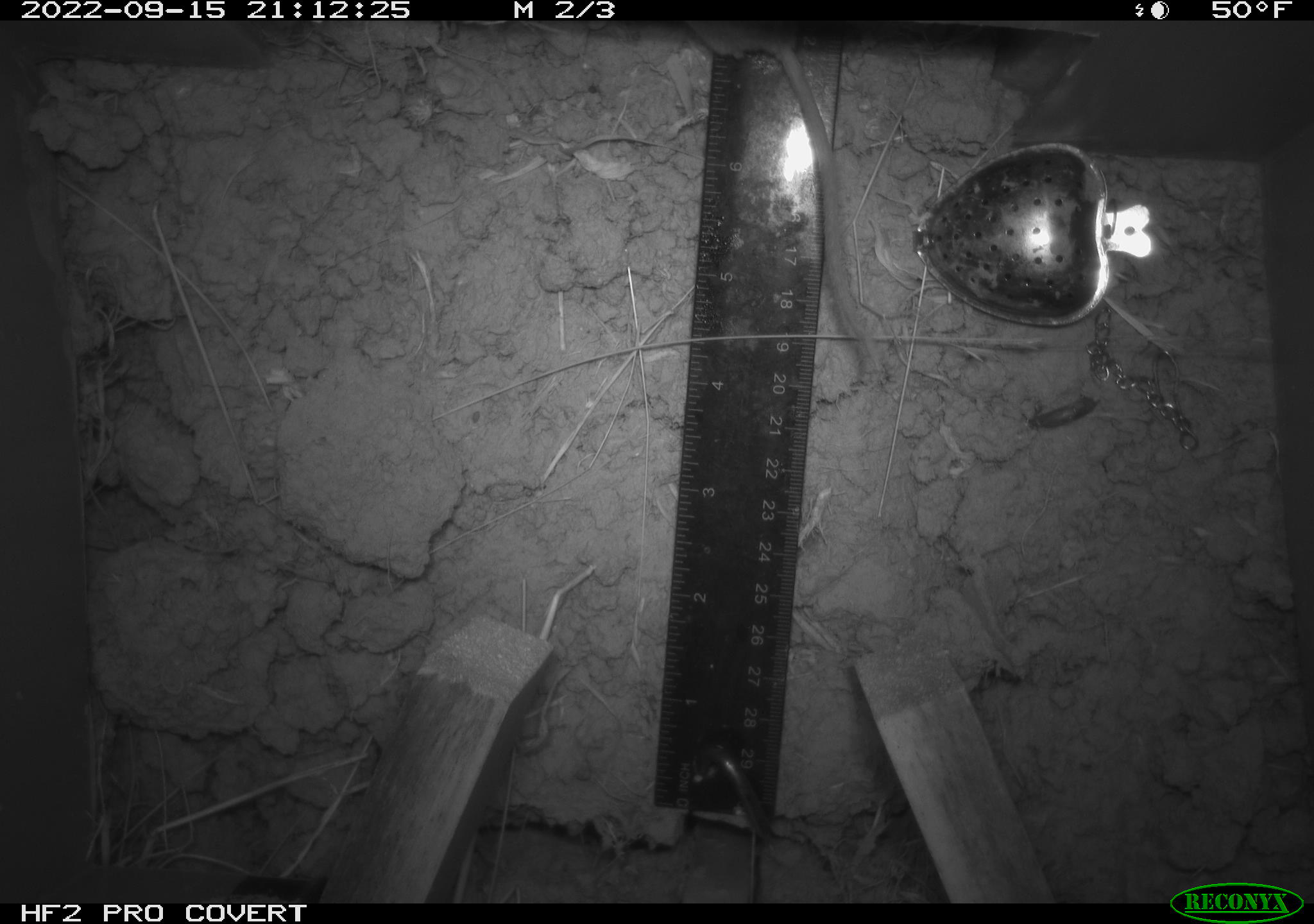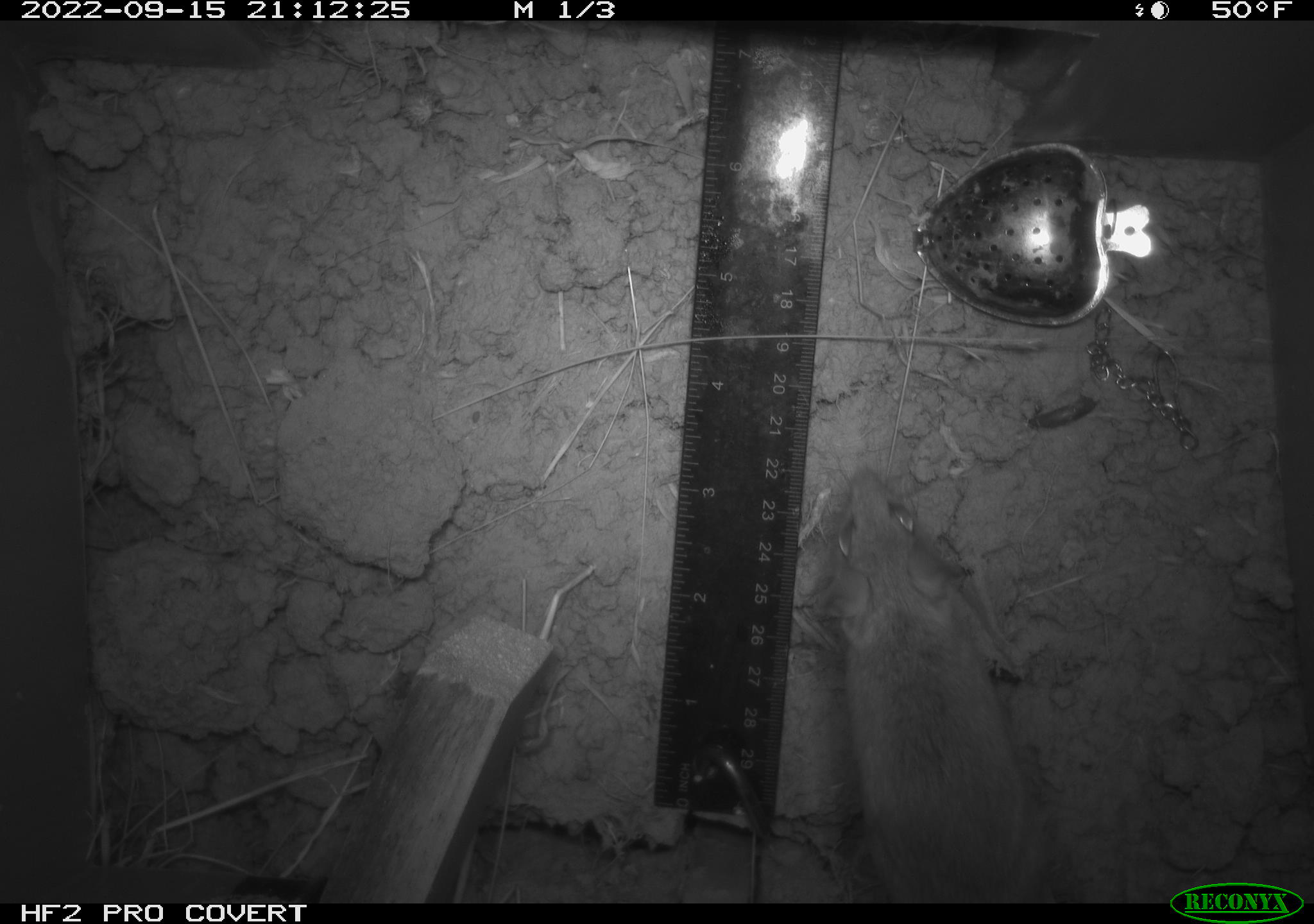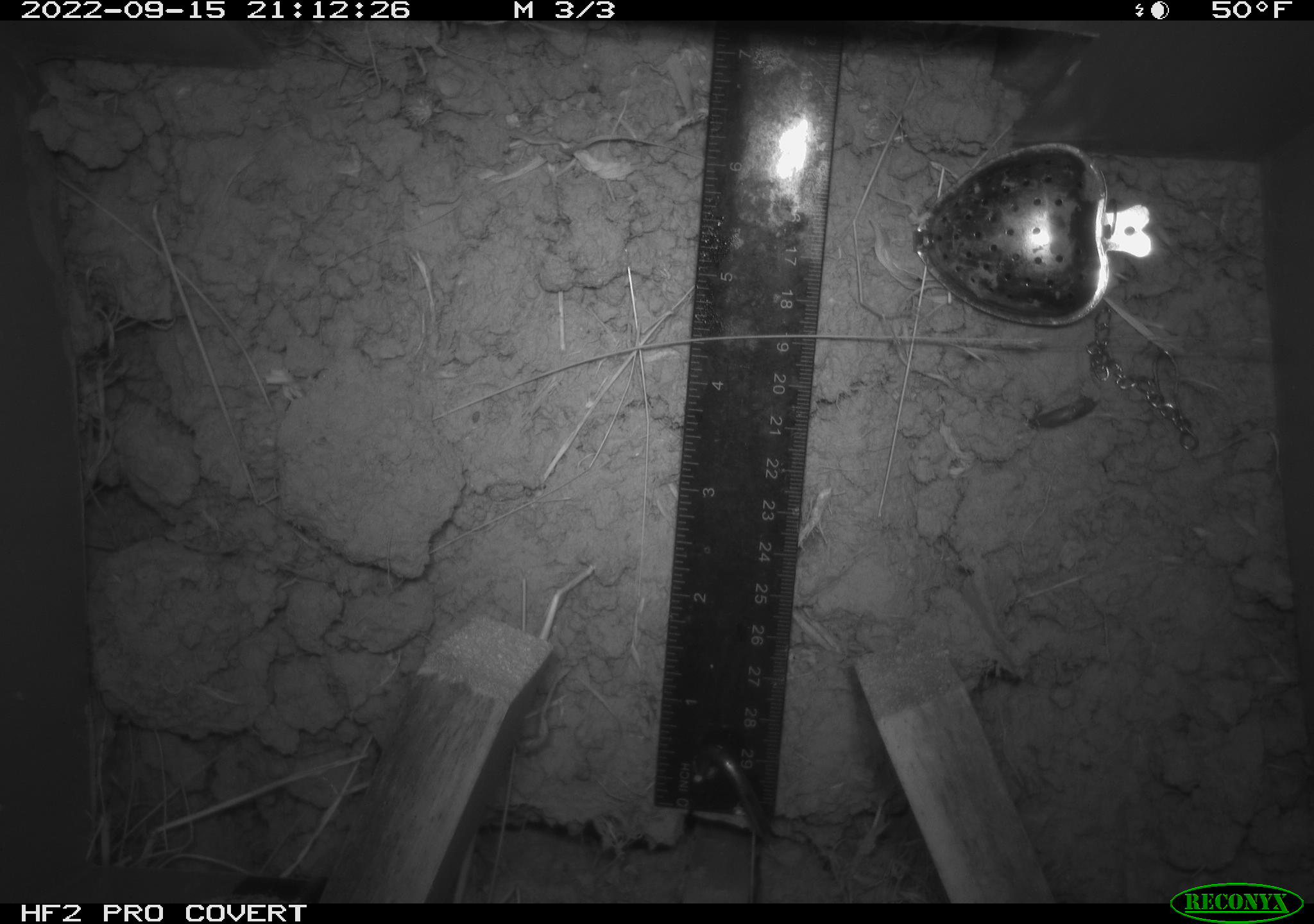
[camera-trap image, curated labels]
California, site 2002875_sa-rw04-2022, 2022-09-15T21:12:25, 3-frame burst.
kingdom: Animalia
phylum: Chordata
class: Mammalia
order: Rodentia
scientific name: Rodentia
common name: mouse species